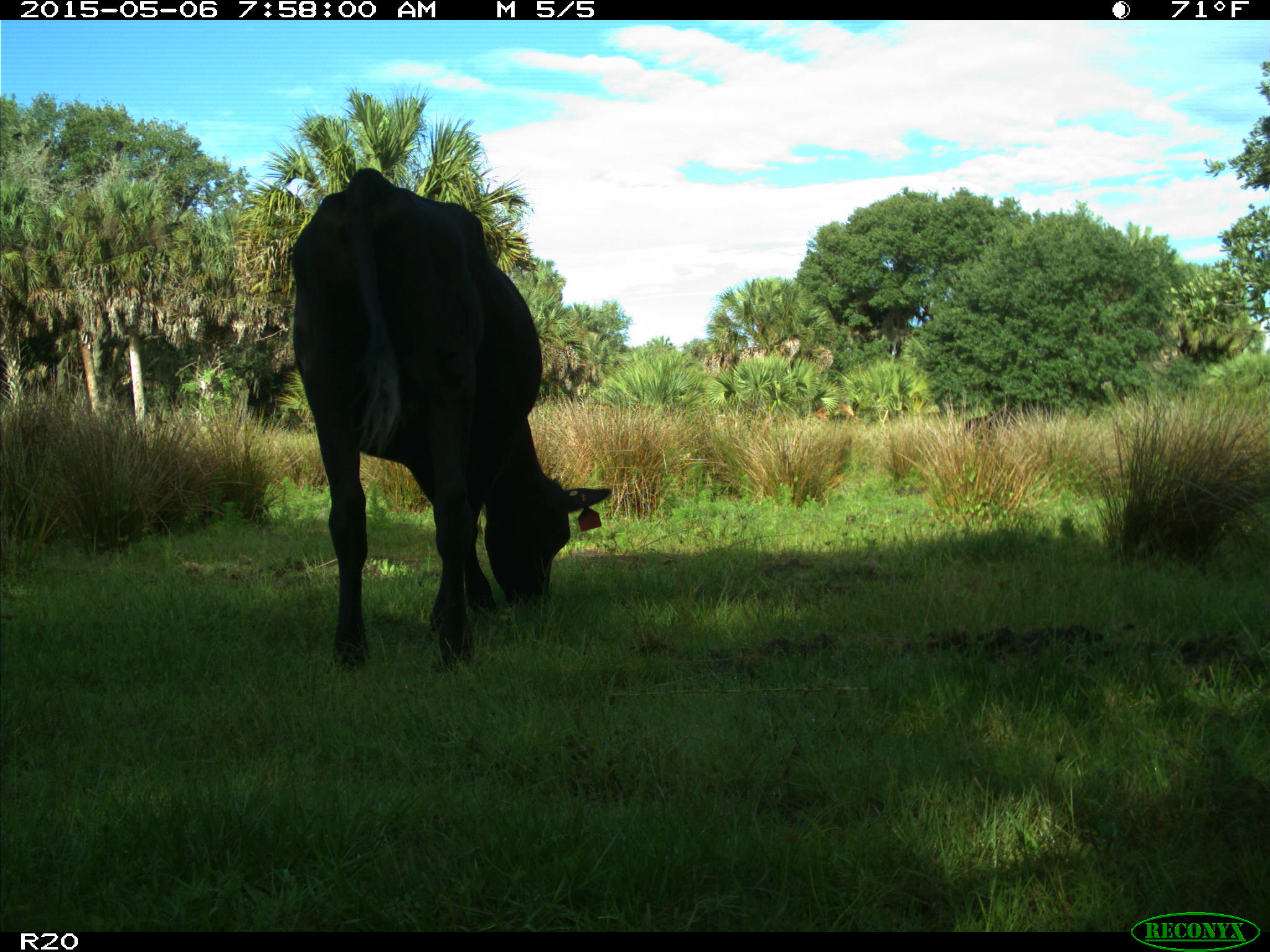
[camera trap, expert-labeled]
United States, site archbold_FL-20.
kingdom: Animalia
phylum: Chordata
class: Mammalia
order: Artiodactyla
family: Bovidae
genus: Bos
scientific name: Bos taurus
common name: domestic cow